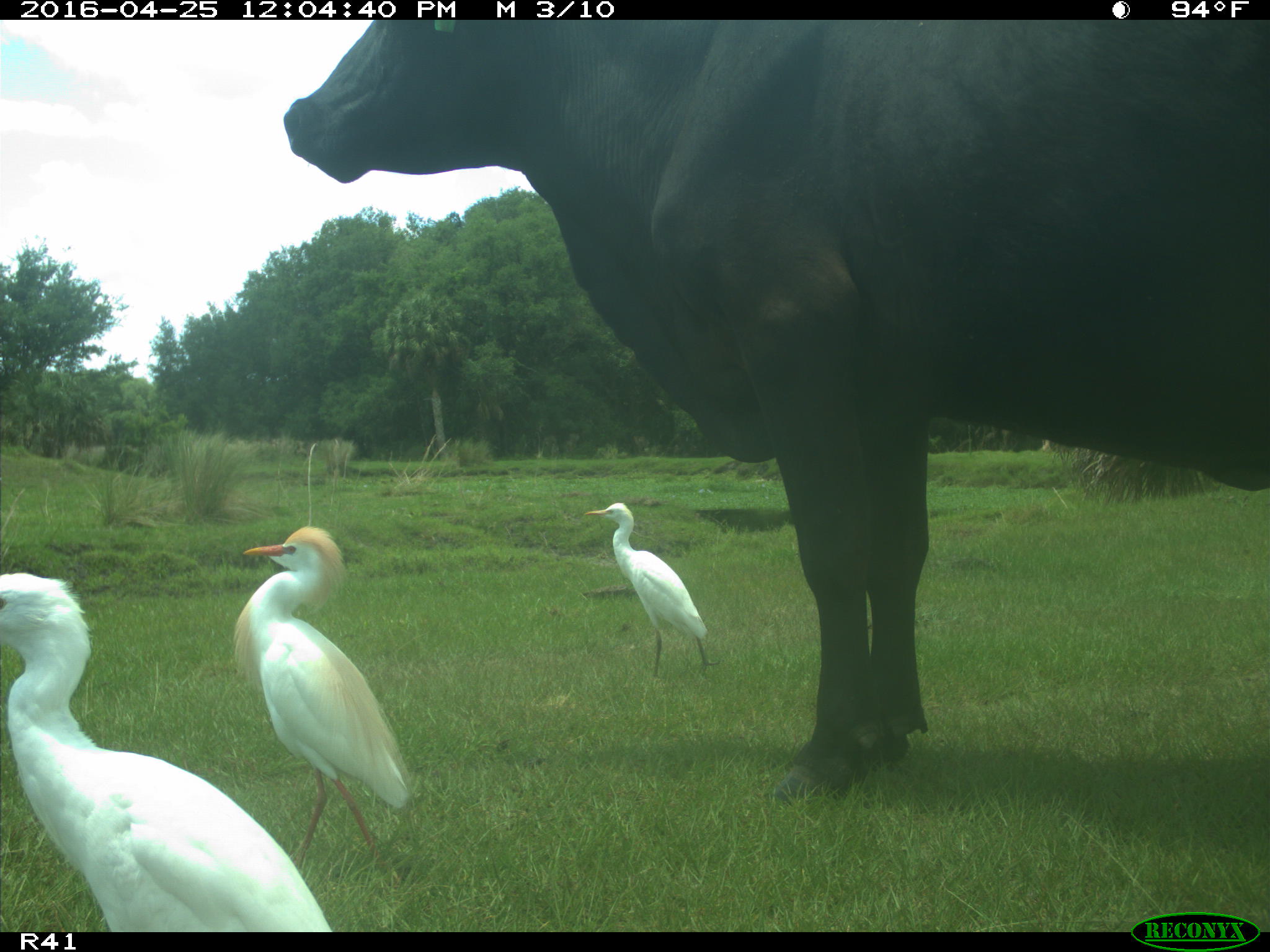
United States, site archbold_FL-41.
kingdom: Animalia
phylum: Chordata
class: Mammalia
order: Artiodactyla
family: Bovidae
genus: Bos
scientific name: Bos taurus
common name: domestic cow